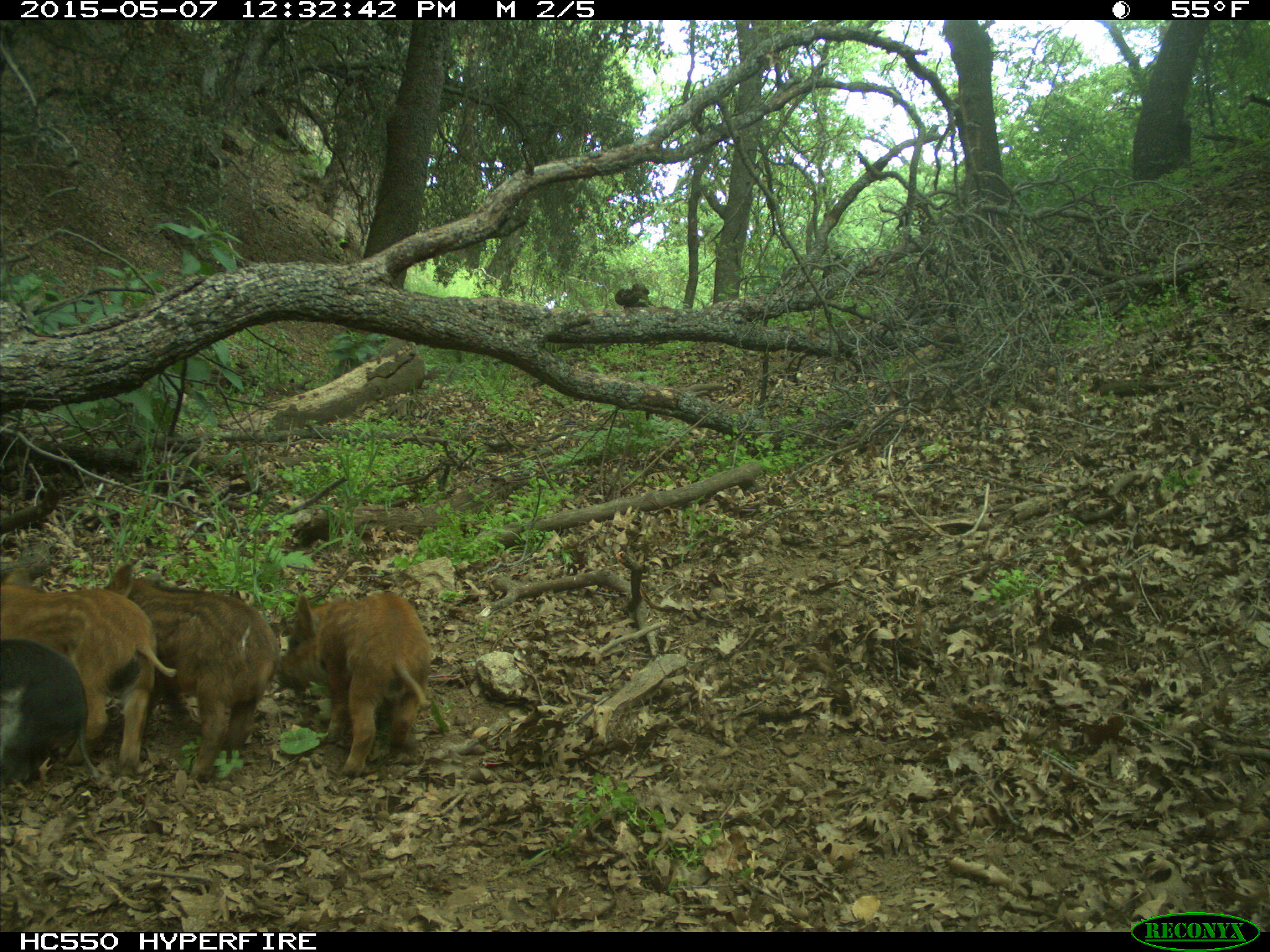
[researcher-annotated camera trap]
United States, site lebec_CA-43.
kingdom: Animalia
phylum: Chordata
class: Mammalia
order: Artiodactyla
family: Suidae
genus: Sus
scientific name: Sus scrofa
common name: wild boar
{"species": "Sus scrofa (wild boar)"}